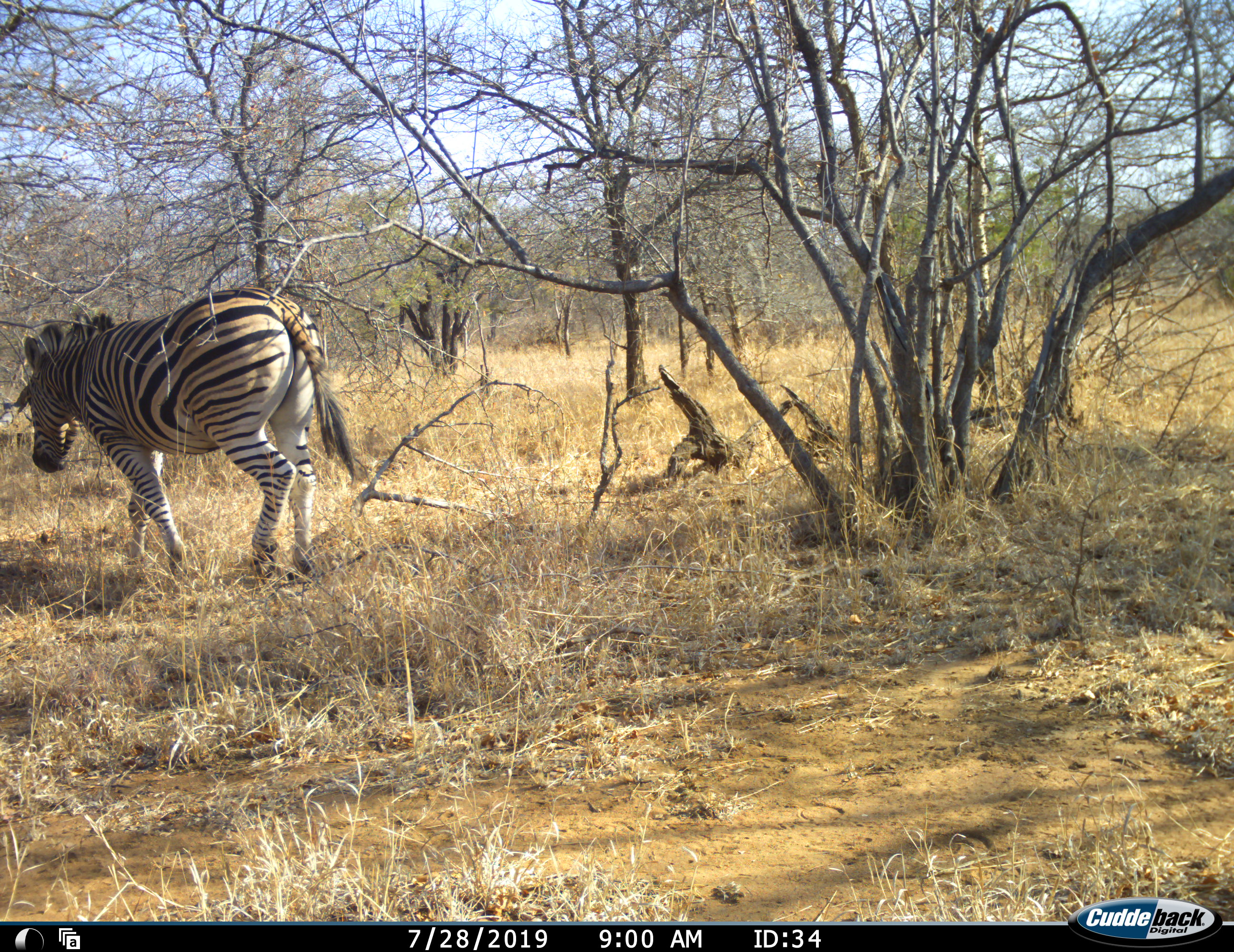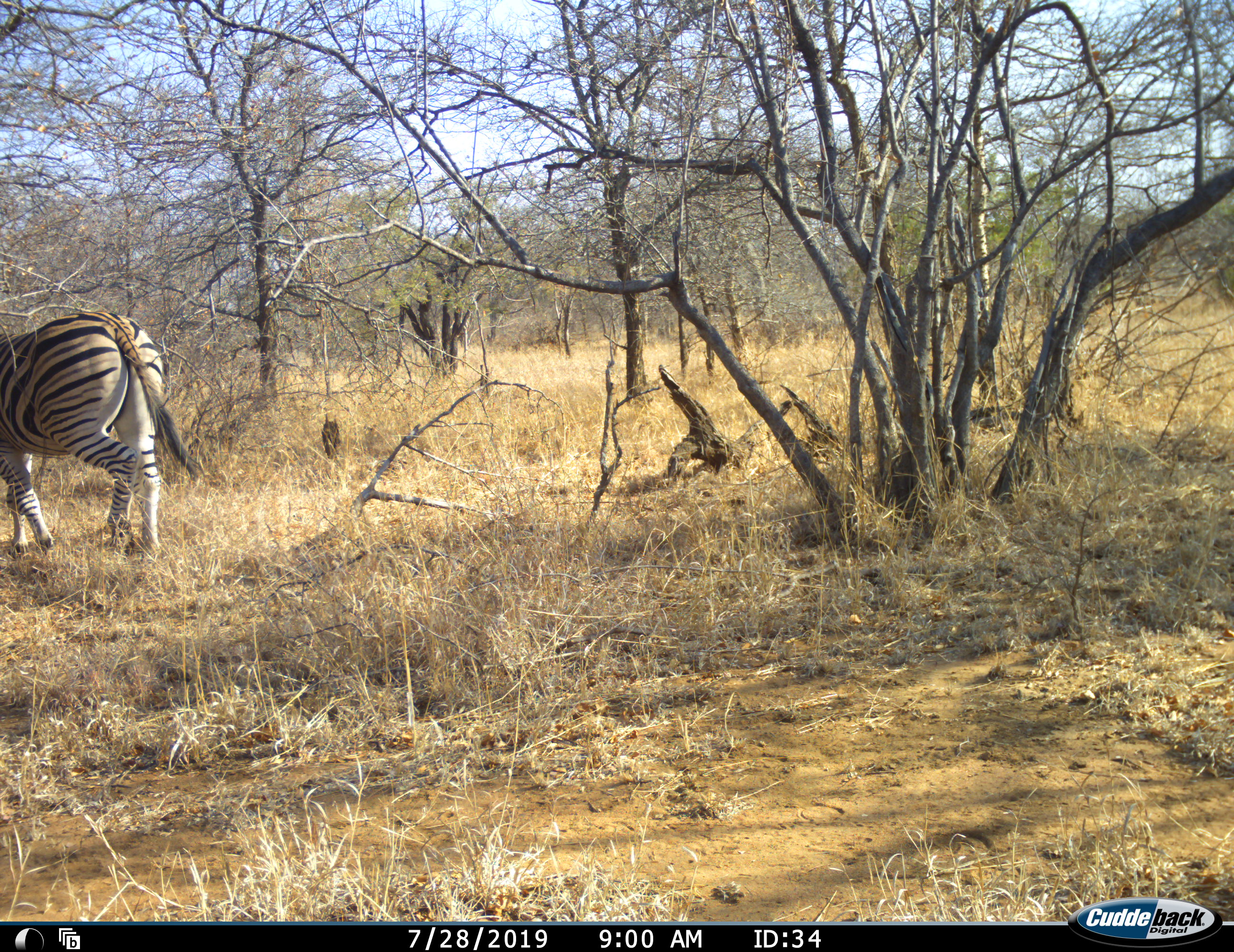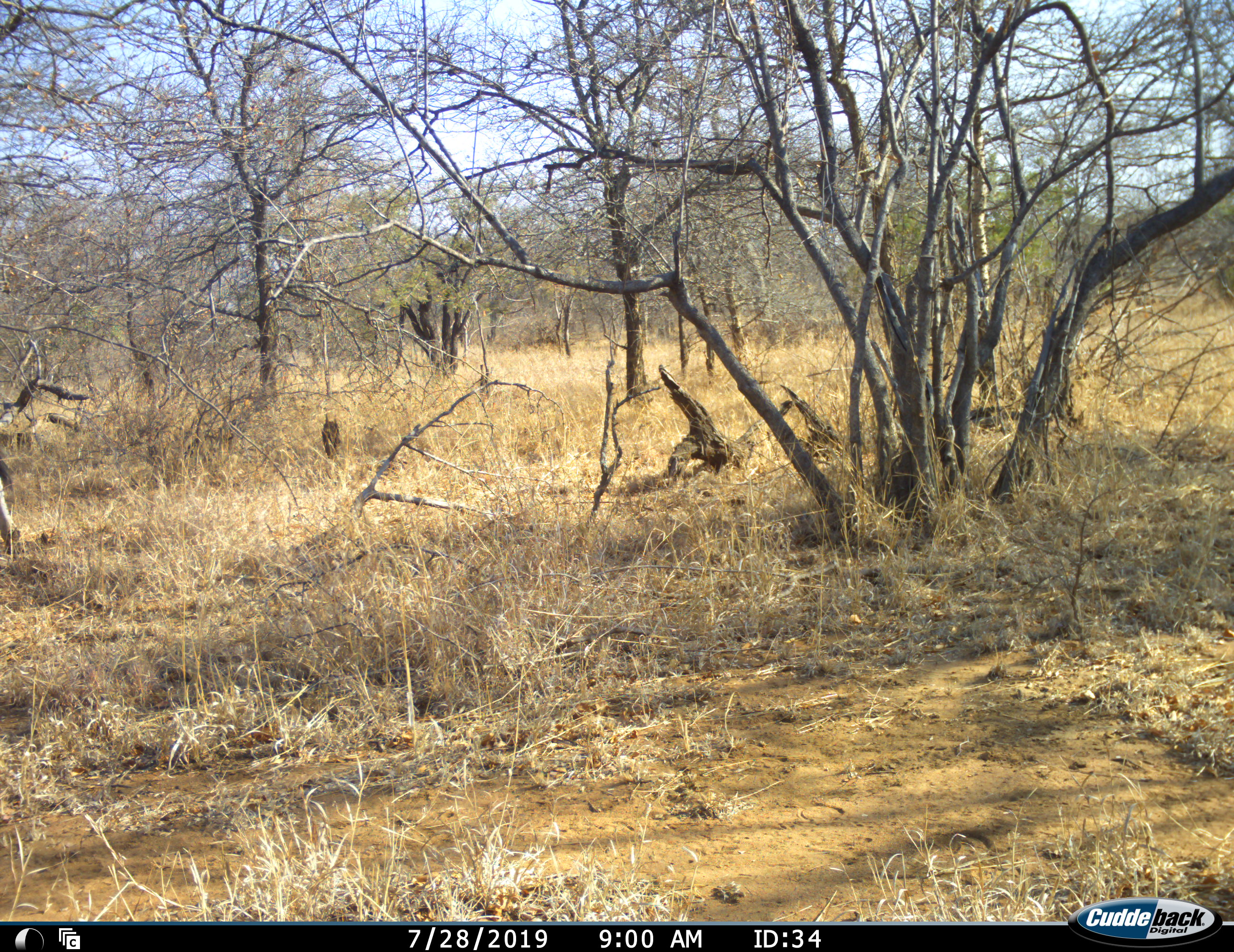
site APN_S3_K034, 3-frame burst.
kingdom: Animalia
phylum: Chordata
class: Mammalia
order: Perissodactyla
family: Equidae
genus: Equus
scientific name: Equus quagga burchellii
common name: burchell's zebra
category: zebraburchells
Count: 1.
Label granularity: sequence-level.